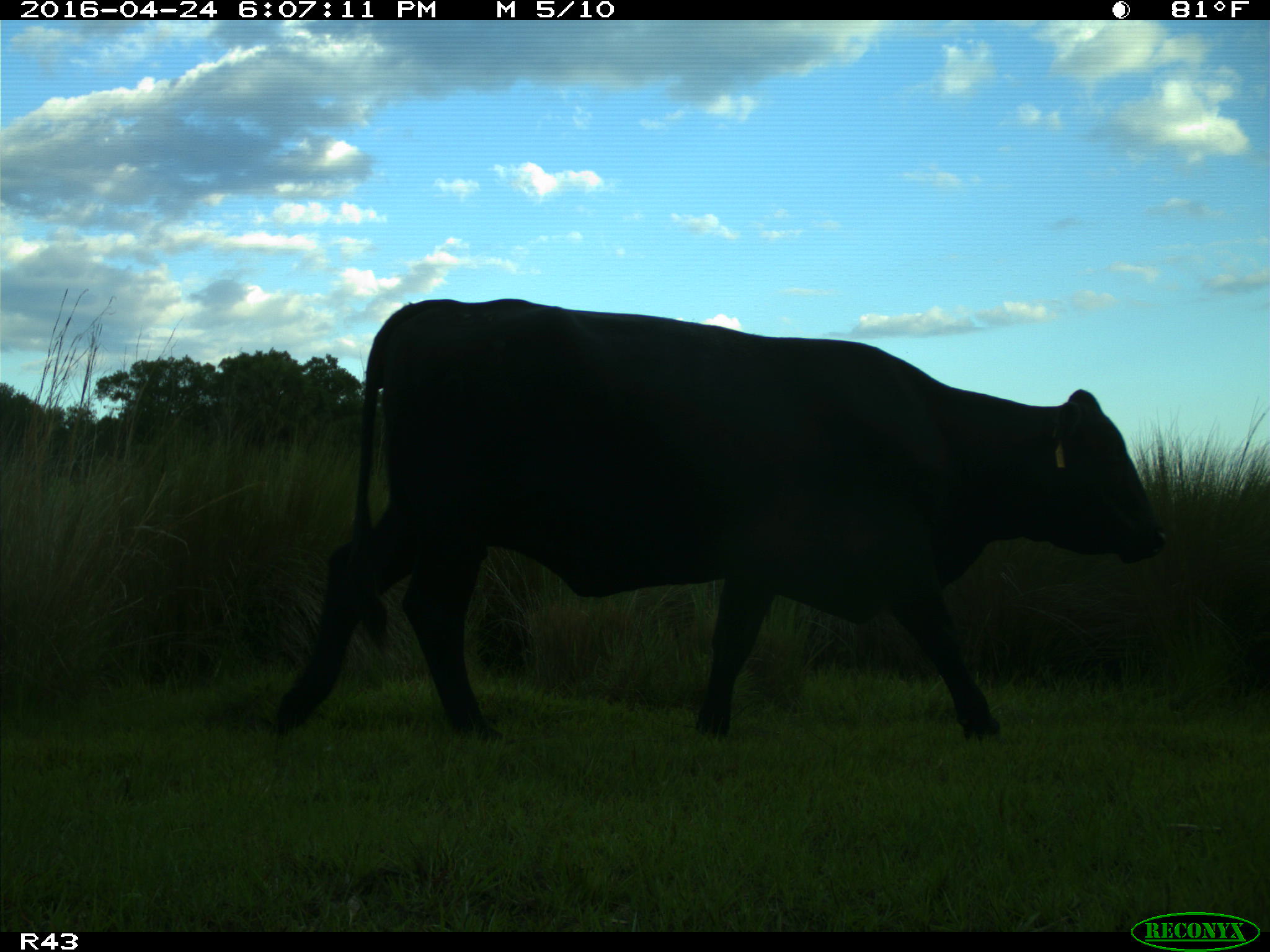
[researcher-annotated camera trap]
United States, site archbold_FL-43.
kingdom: Animalia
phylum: Chordata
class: Mammalia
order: Artiodactyla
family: Bovidae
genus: Bos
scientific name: Bos taurus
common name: domestic cow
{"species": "Bos taurus (domestic cow)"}